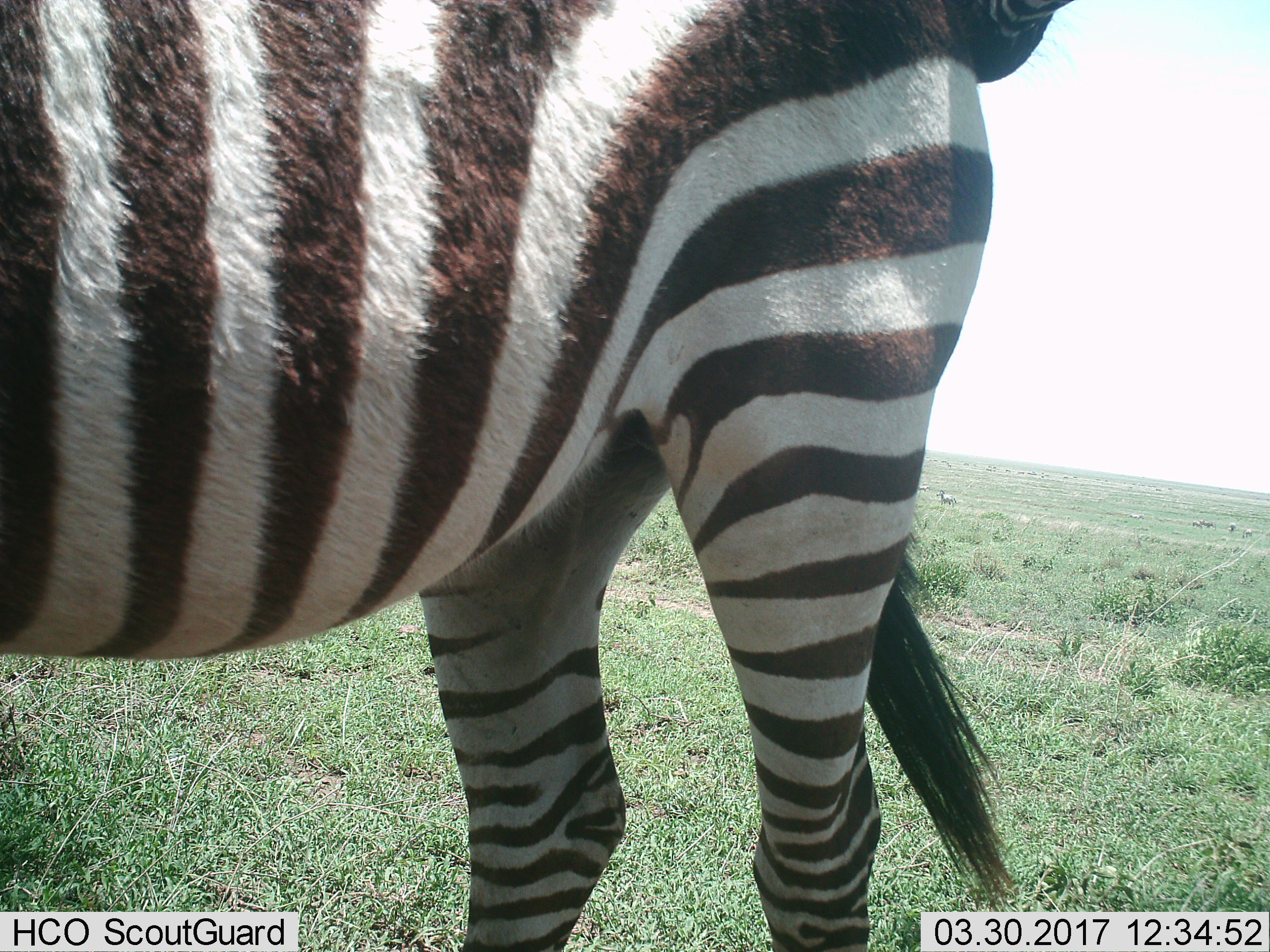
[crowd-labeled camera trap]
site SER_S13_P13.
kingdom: Animalia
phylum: Chordata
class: Mammalia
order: Perissodactyla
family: Equidae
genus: Equus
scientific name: Equus quagga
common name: plains zebra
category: zebraplains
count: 4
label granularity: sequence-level